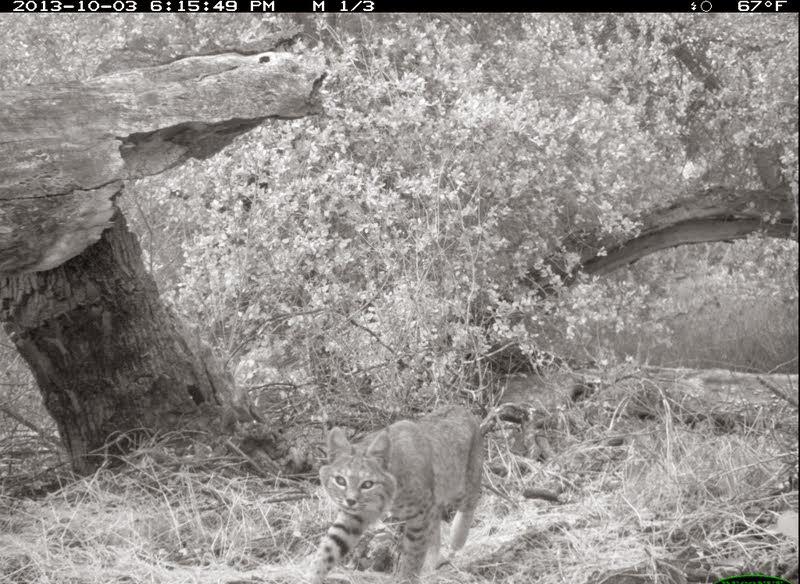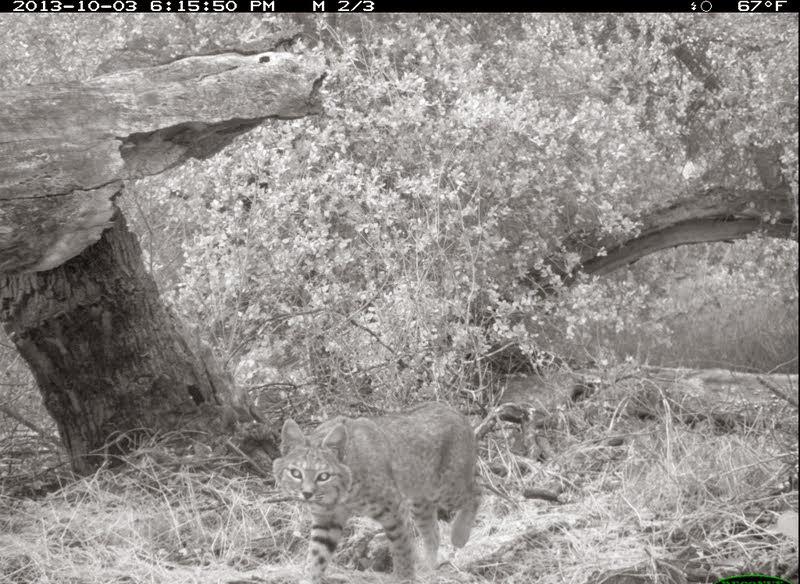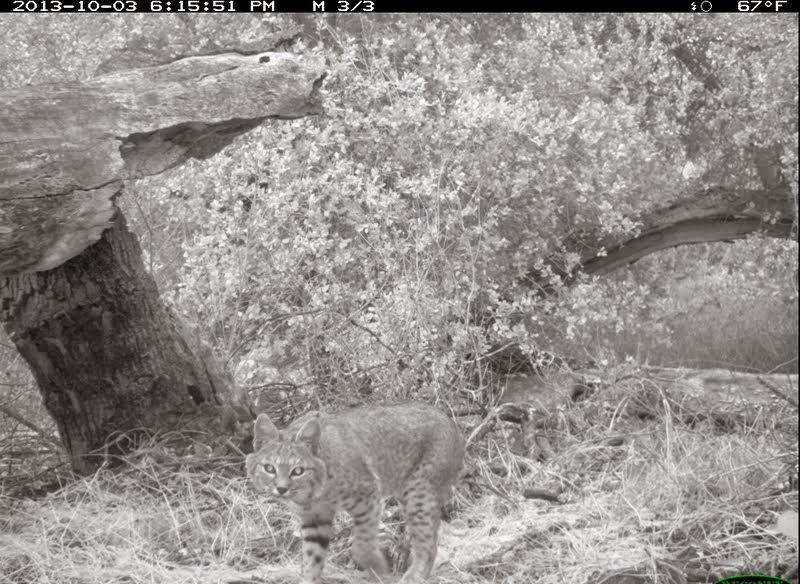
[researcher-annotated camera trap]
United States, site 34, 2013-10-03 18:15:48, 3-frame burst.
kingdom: Animalia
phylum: Chordata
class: Mammalia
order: Carnivora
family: Felidae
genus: Lynx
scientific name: Lynx rufus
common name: bobcat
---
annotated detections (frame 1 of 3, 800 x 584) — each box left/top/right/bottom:
bobcat: 302/405/485/583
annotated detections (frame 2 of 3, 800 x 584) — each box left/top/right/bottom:
bobcat: 271/404/479/584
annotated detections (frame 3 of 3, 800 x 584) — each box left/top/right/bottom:
bobcat: 246/401/467/583